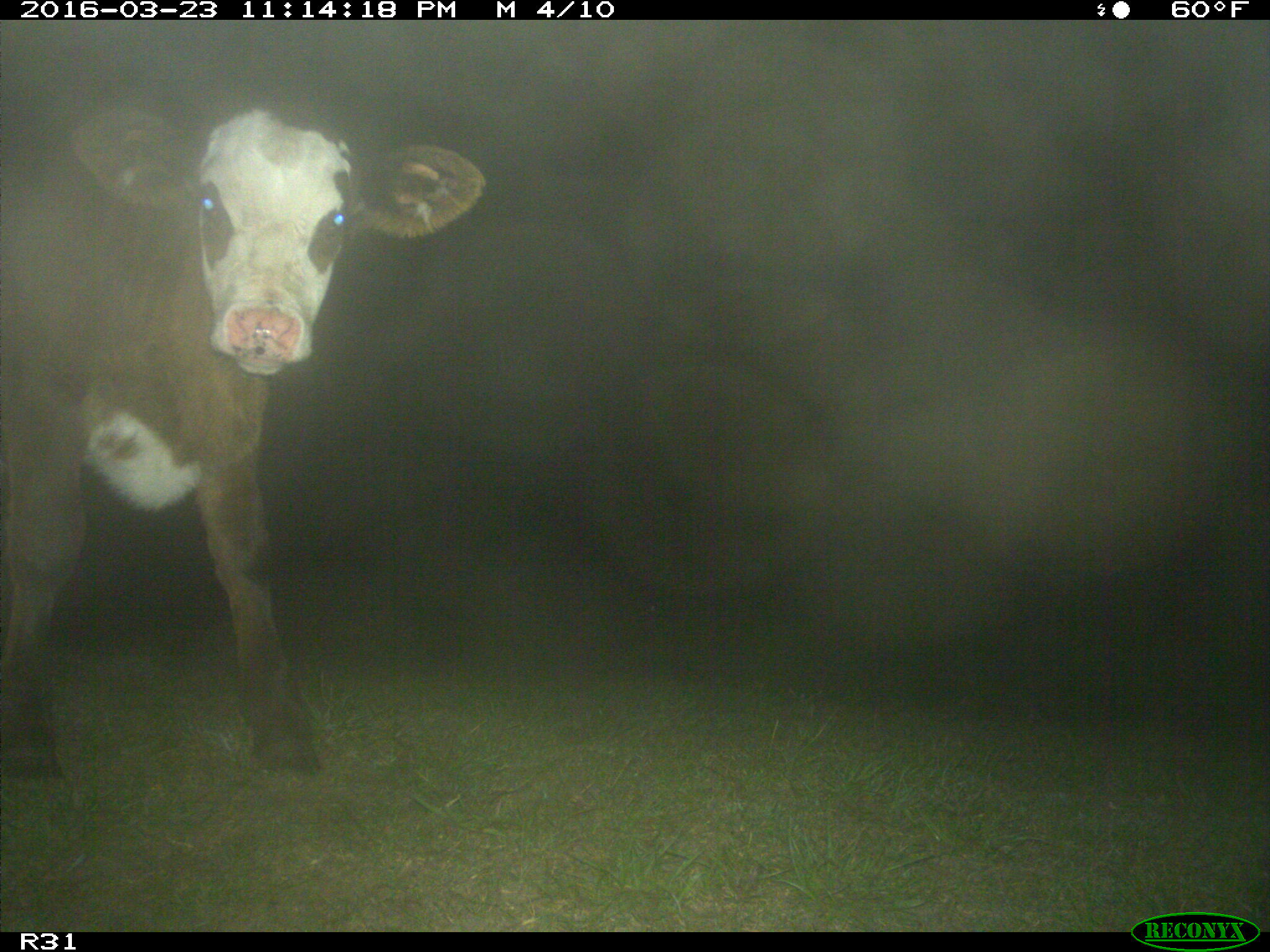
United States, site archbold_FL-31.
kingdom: Animalia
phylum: Chordata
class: Mammalia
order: Artiodactyla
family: Bovidae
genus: Bos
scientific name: Bos taurus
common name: domestic cow